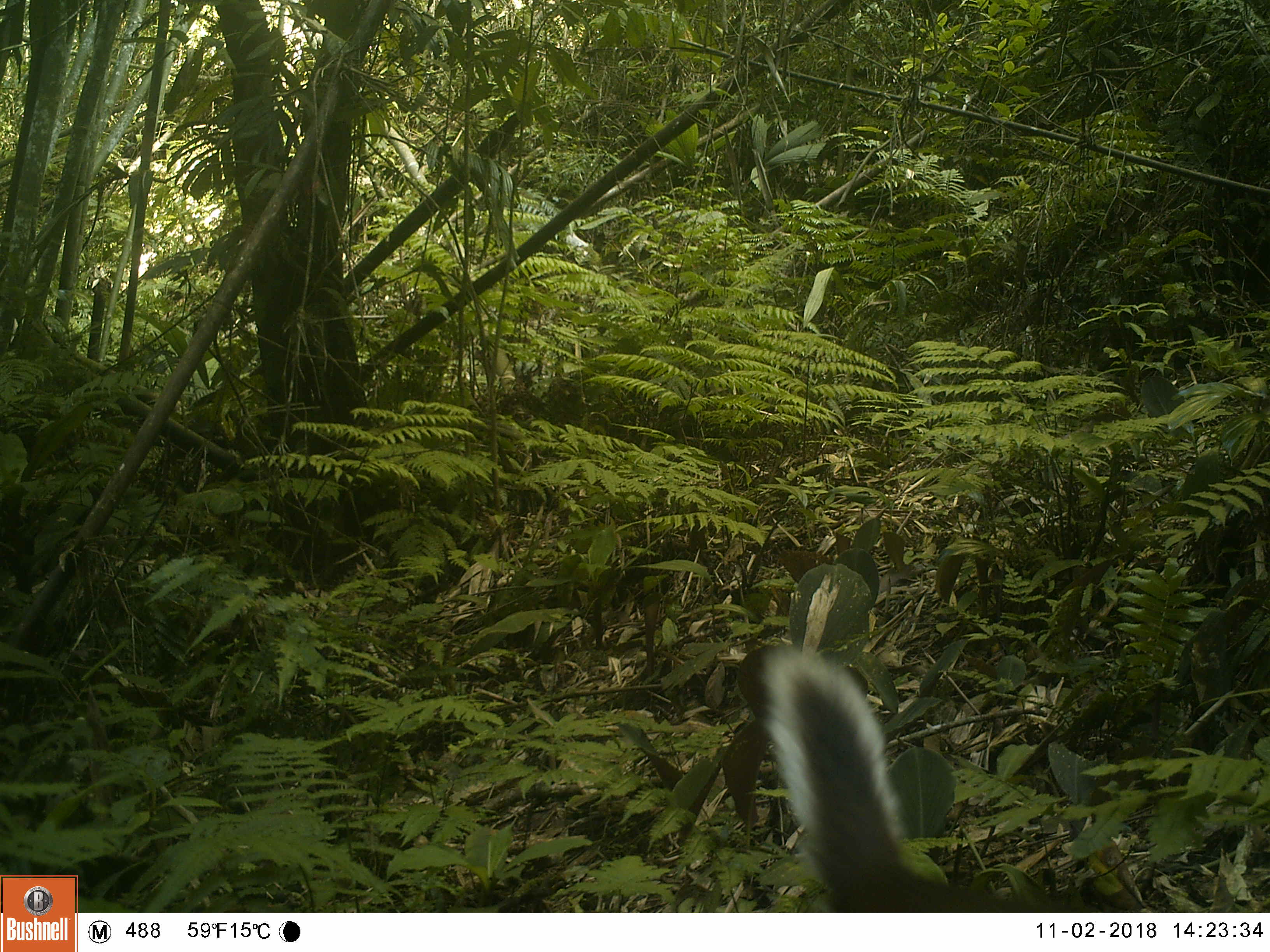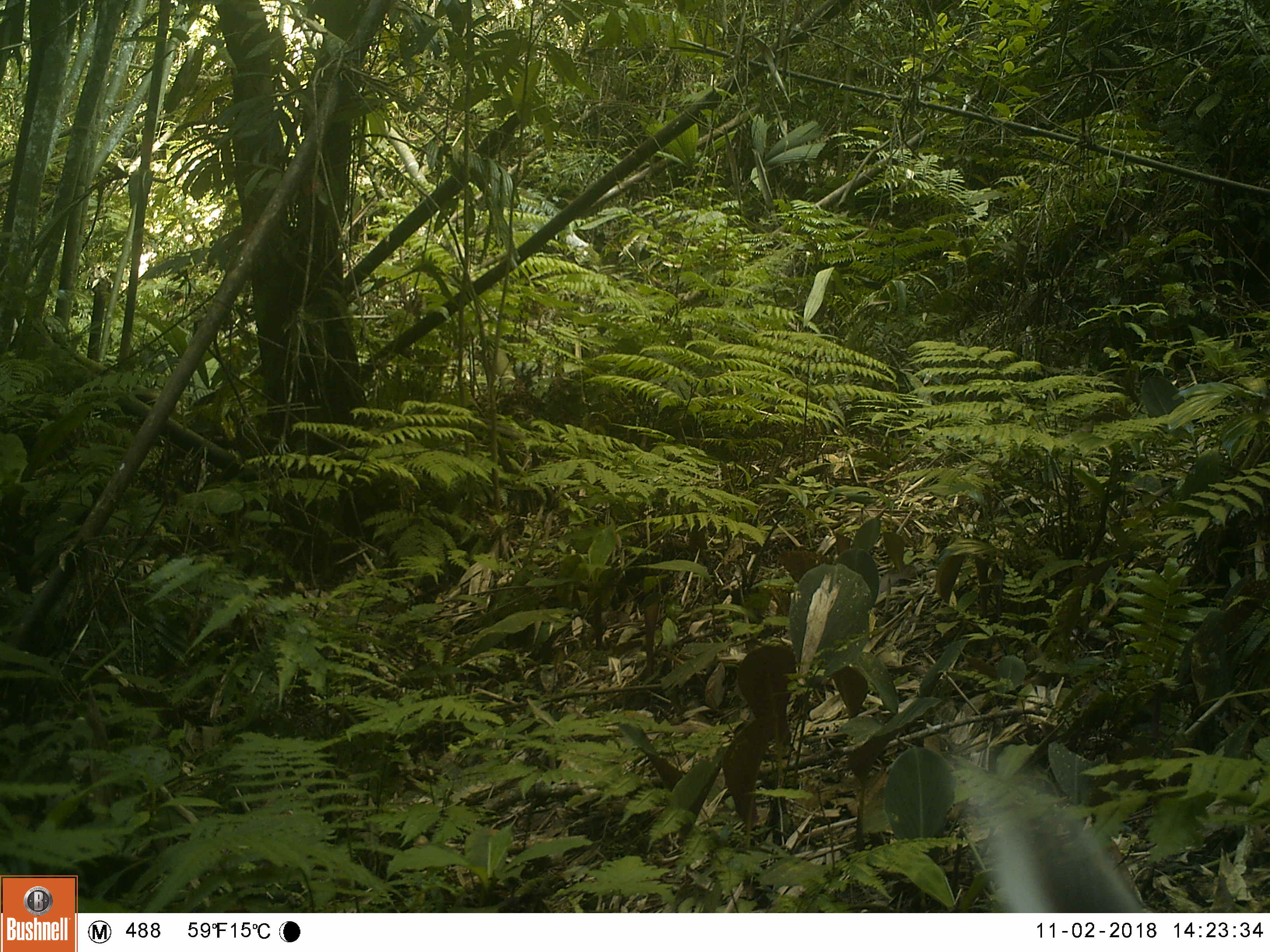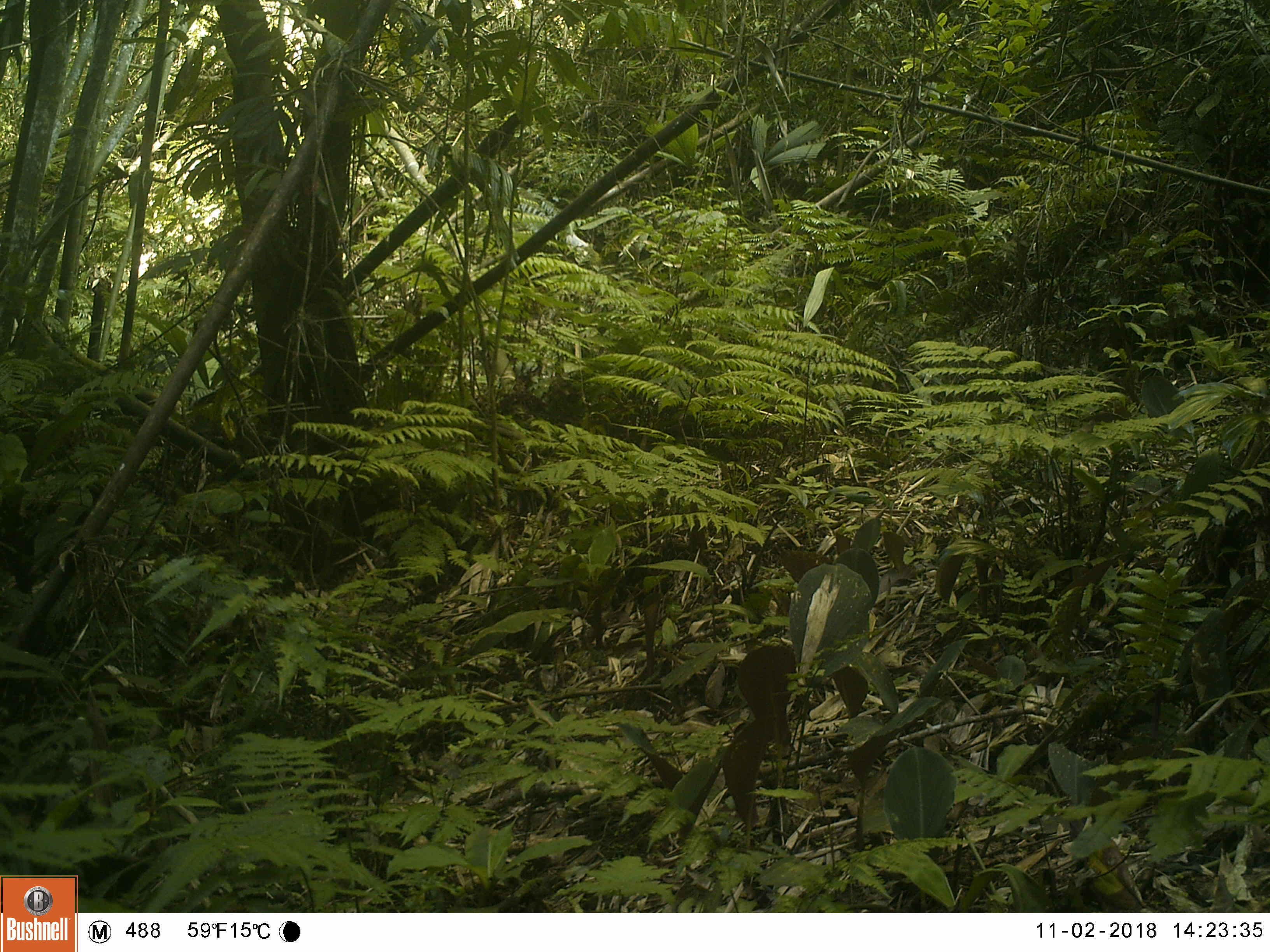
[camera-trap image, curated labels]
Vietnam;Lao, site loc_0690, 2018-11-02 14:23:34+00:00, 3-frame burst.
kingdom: Animalia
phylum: Chordata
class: Mammalia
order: Artiodactyla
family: Cervidae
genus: Muntiacus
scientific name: Muntiacus rooseveltorum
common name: roosevelt's muntjac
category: roosevelts muntjac group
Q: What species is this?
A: Roosevelts muntjac group (roosevelt's muntjac) (Muntiacus rooseveltorum).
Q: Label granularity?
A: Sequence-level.